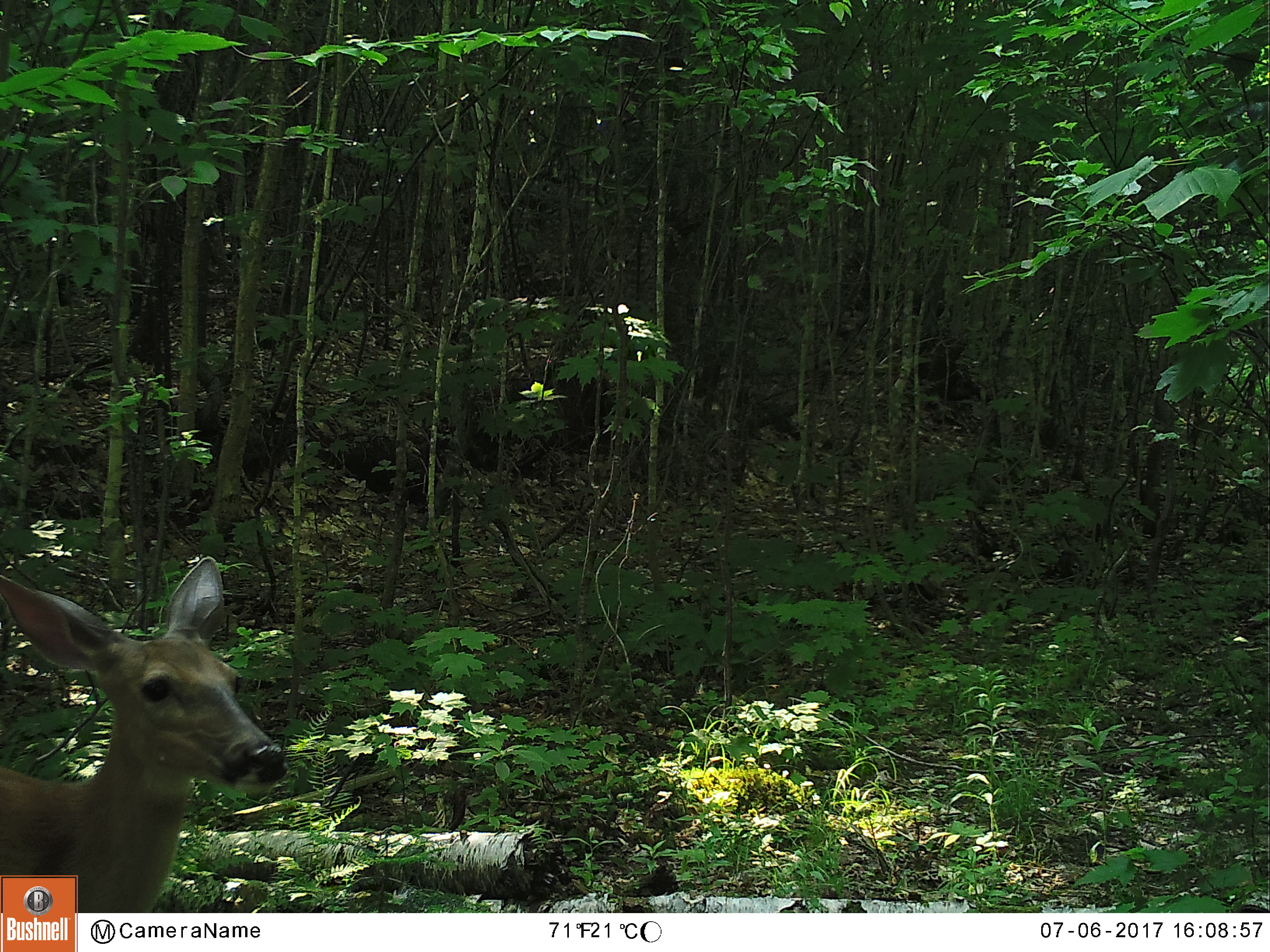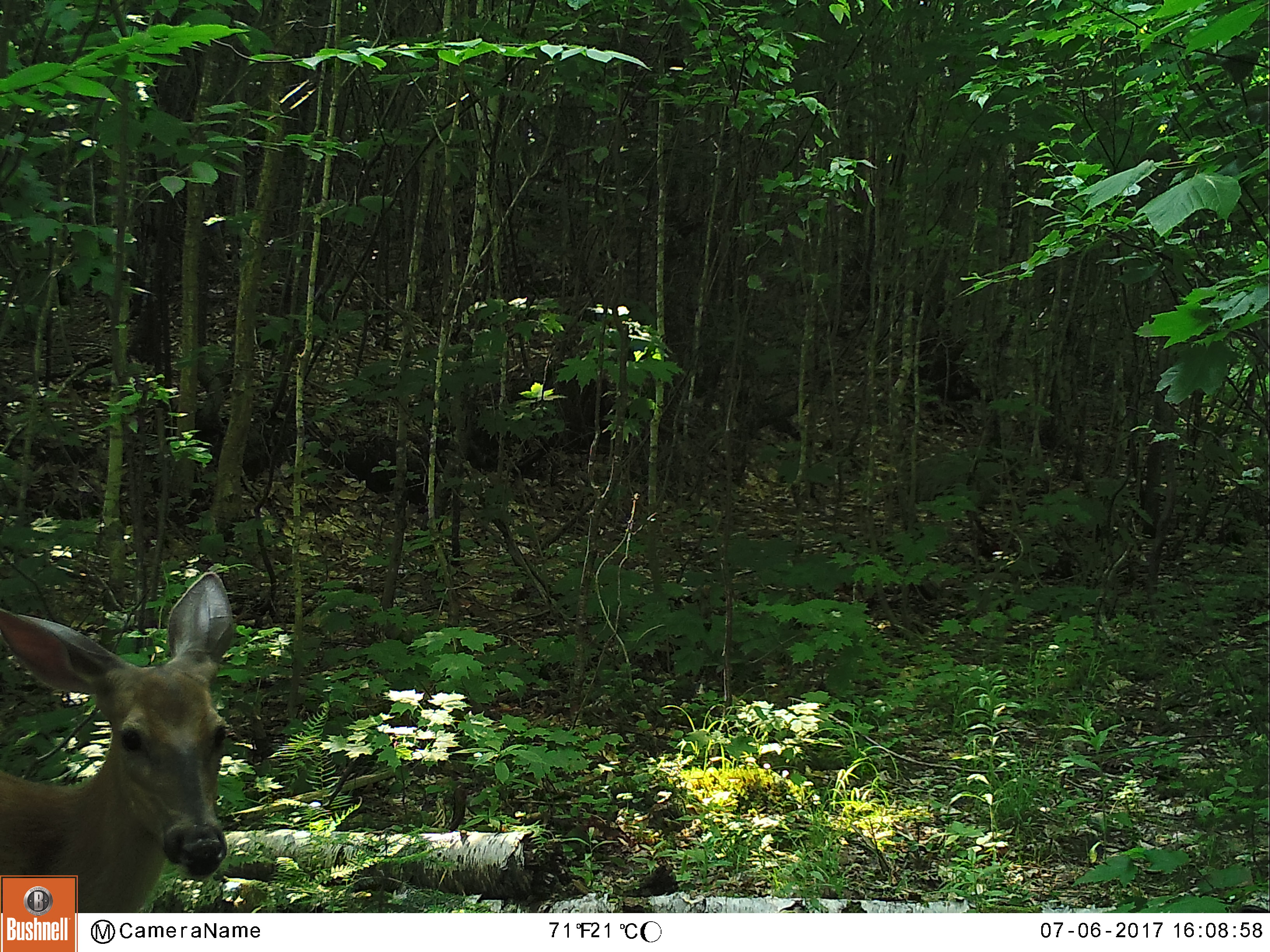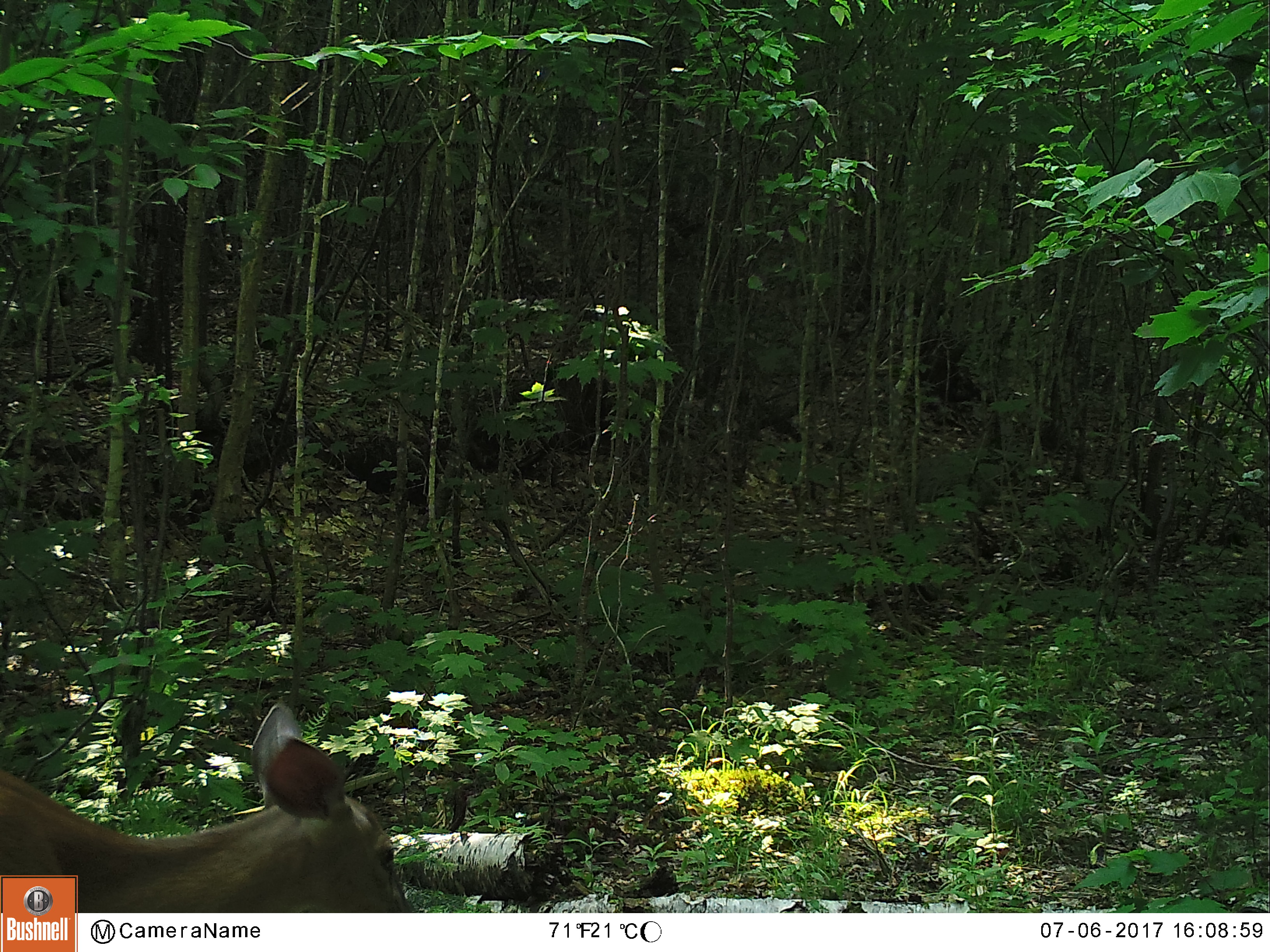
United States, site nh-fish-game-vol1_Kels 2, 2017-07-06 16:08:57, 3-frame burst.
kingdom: Animalia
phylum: Chordata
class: Mammalia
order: Artiodactyla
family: Cervidae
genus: Odocoileus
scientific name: Odocoileus virginianus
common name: white-tailed deer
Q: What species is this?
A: White-tailed deer (Odocoileus virginianus).